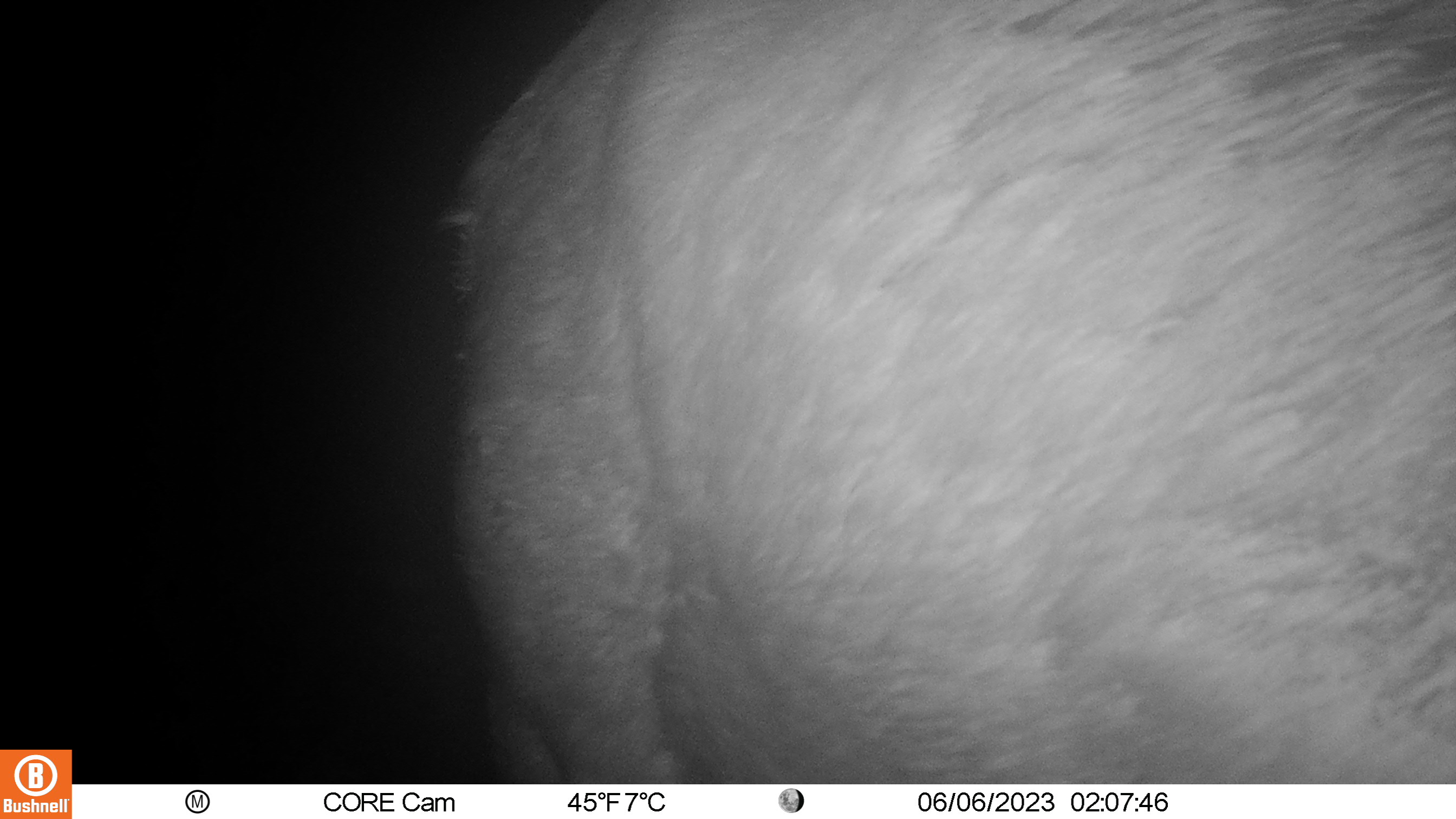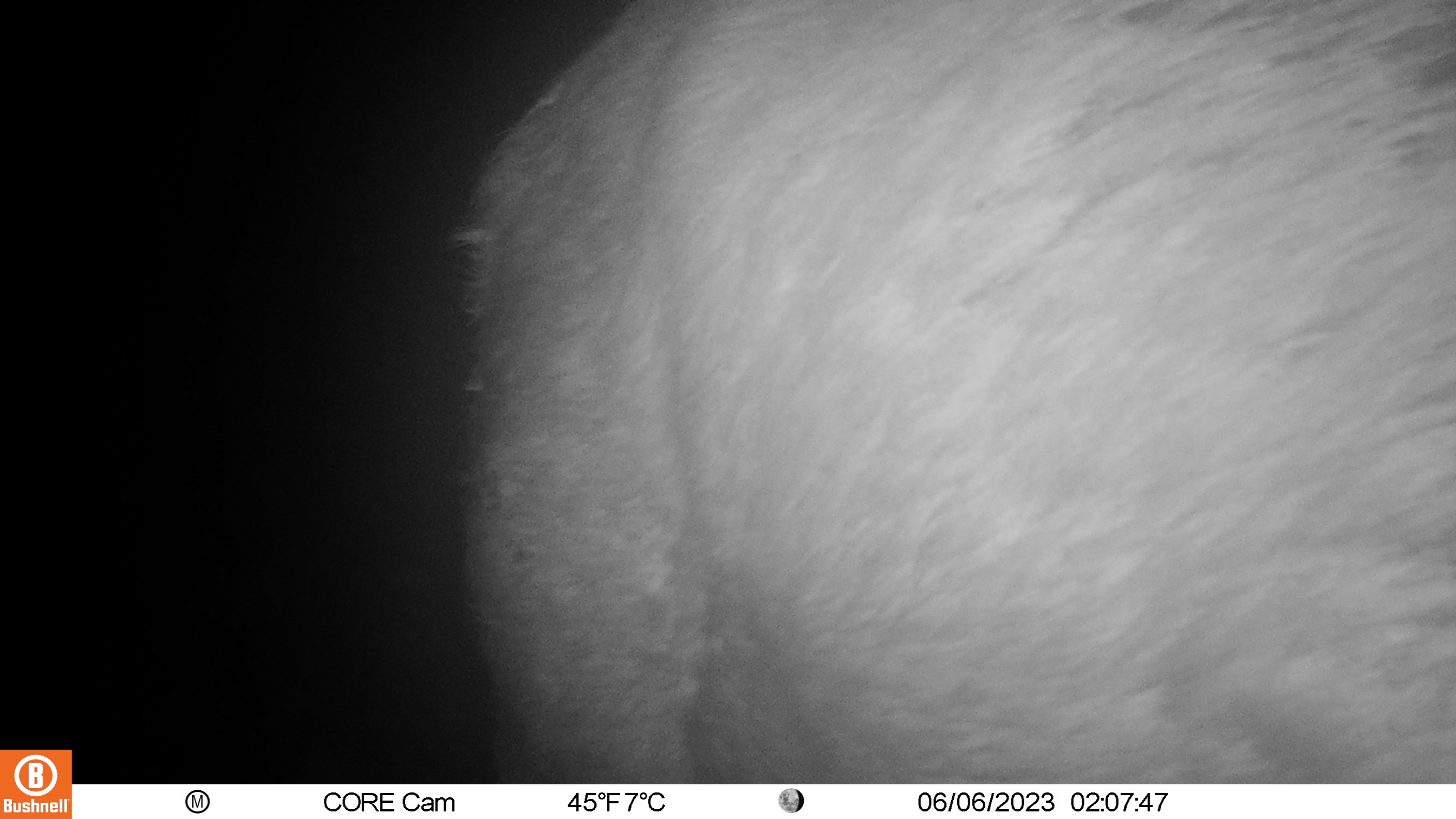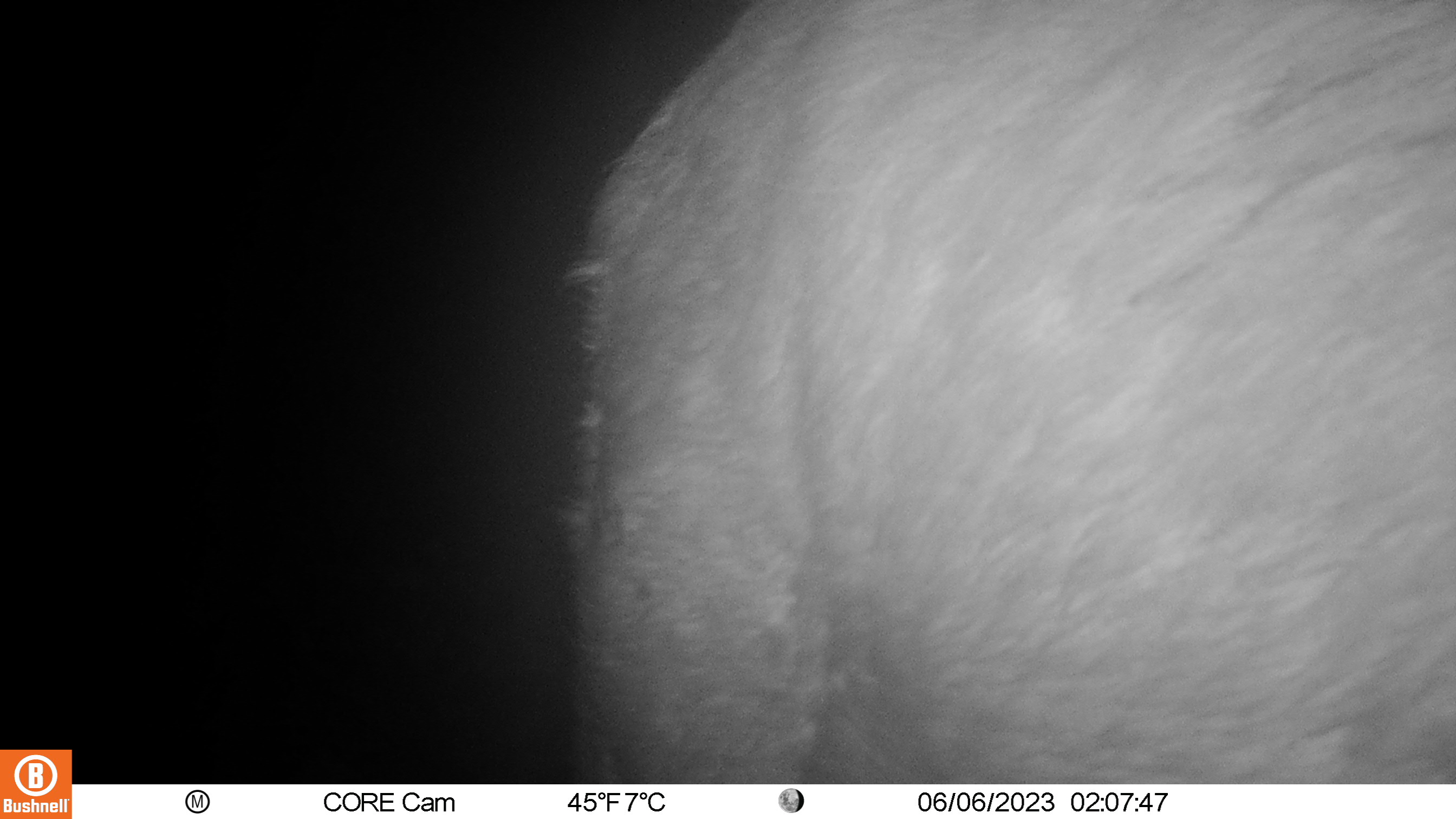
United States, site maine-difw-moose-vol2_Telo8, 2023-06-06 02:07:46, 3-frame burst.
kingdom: Animalia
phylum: Chordata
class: Mammalia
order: Artiodactyla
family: Cervidae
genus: Alces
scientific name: Alces alces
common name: moose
Moose (Alces alces).